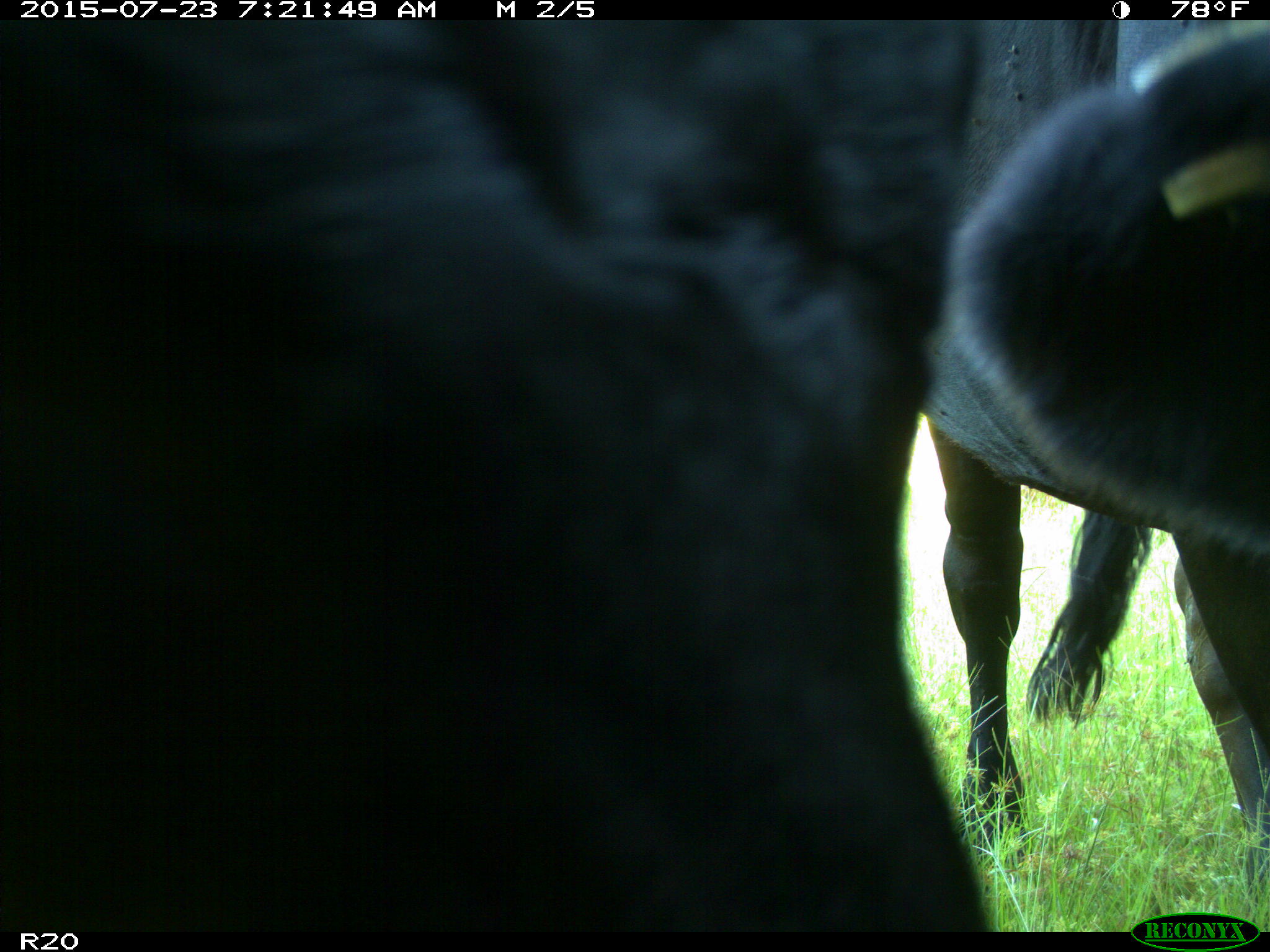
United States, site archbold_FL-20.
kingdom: Animalia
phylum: Chordata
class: Mammalia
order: Artiodactyla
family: Bovidae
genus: Bos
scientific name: Bos taurus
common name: domestic cow